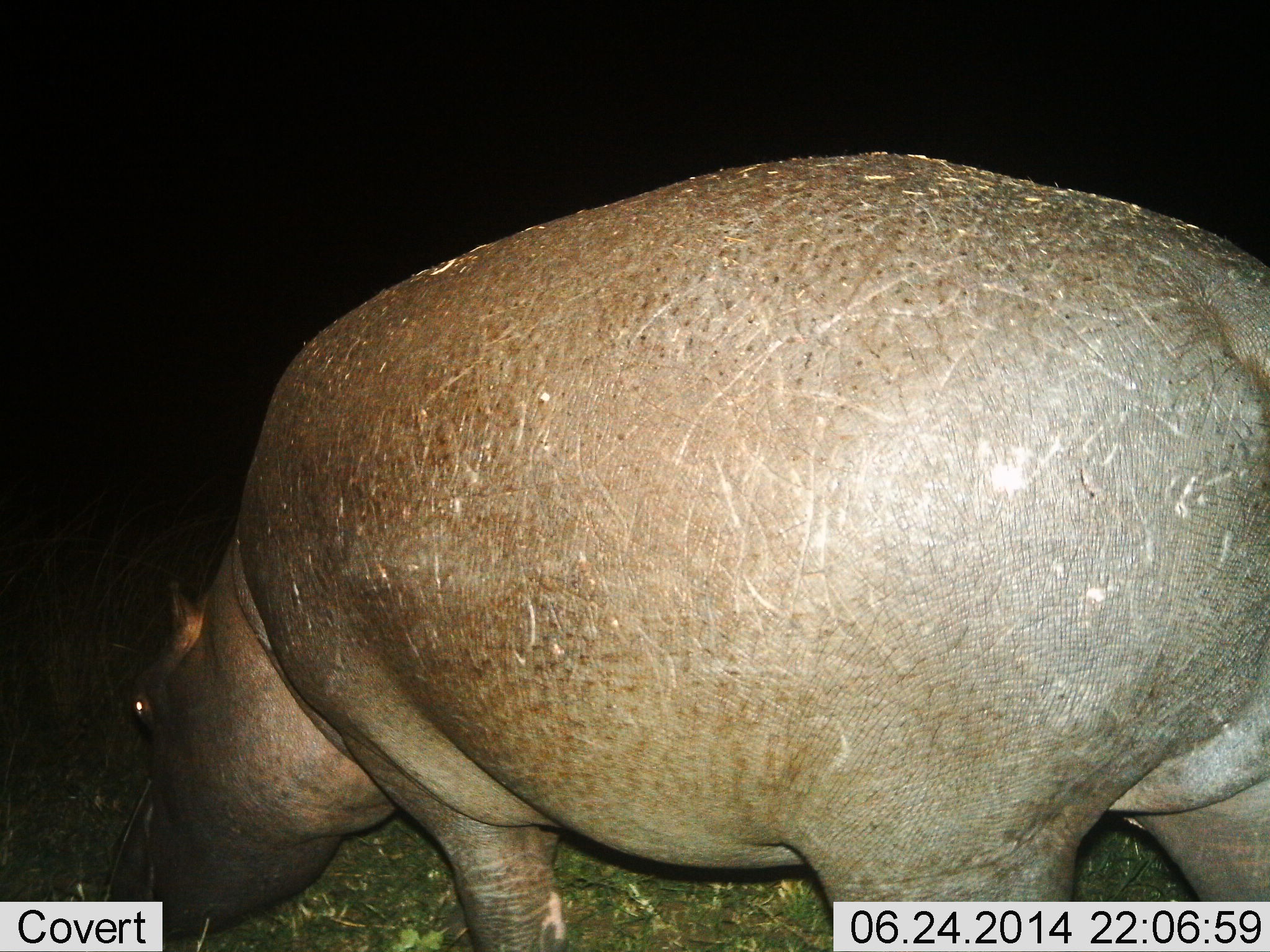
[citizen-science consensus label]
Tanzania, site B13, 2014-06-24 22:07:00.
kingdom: Animalia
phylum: Chordata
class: Mammalia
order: Artiodactyla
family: Hippopotamidae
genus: Hippopotamus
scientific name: Hippopotamus amphibius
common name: hippopotamus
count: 1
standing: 30%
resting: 0%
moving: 10%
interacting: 10%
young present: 0%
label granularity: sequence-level